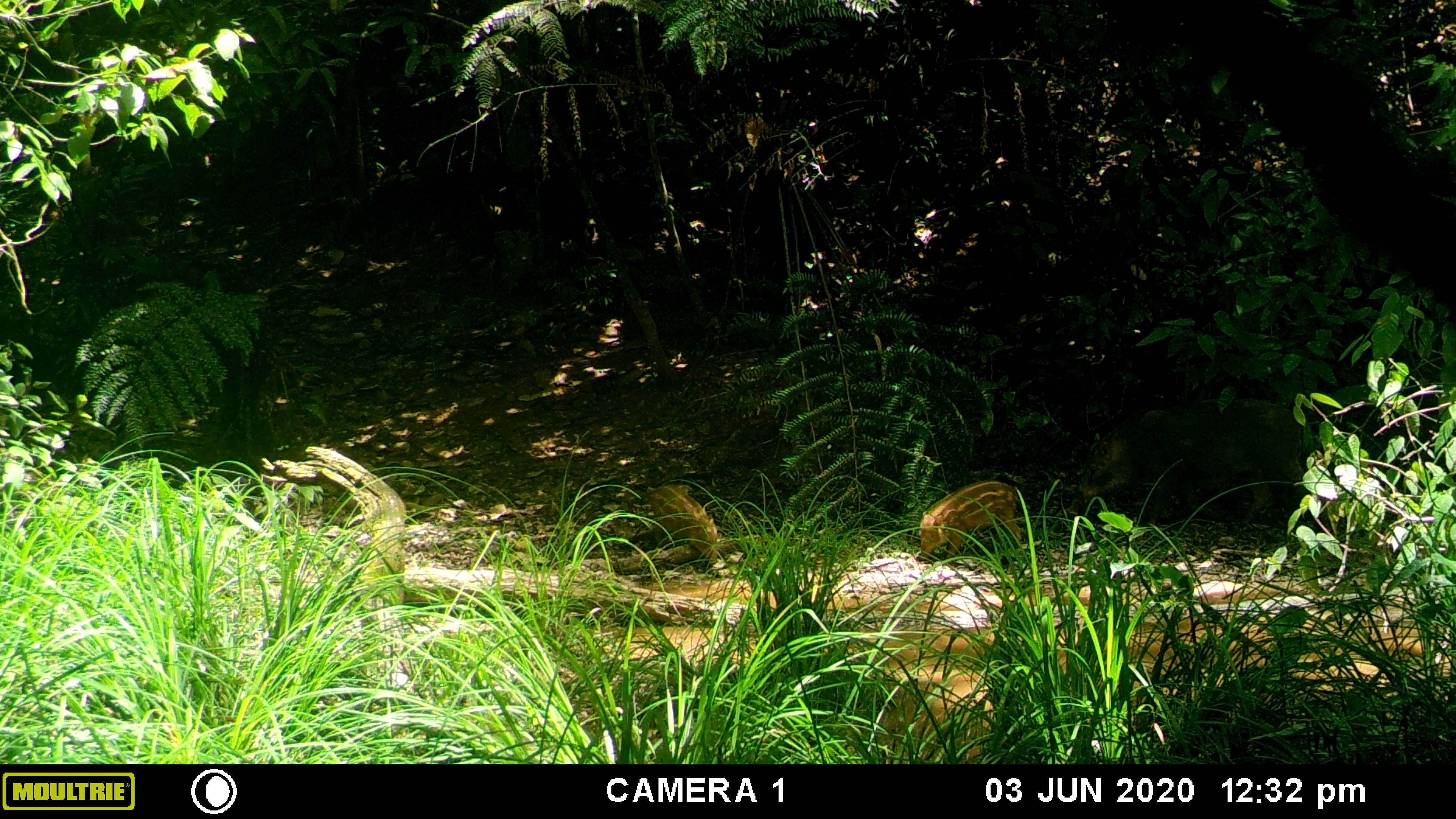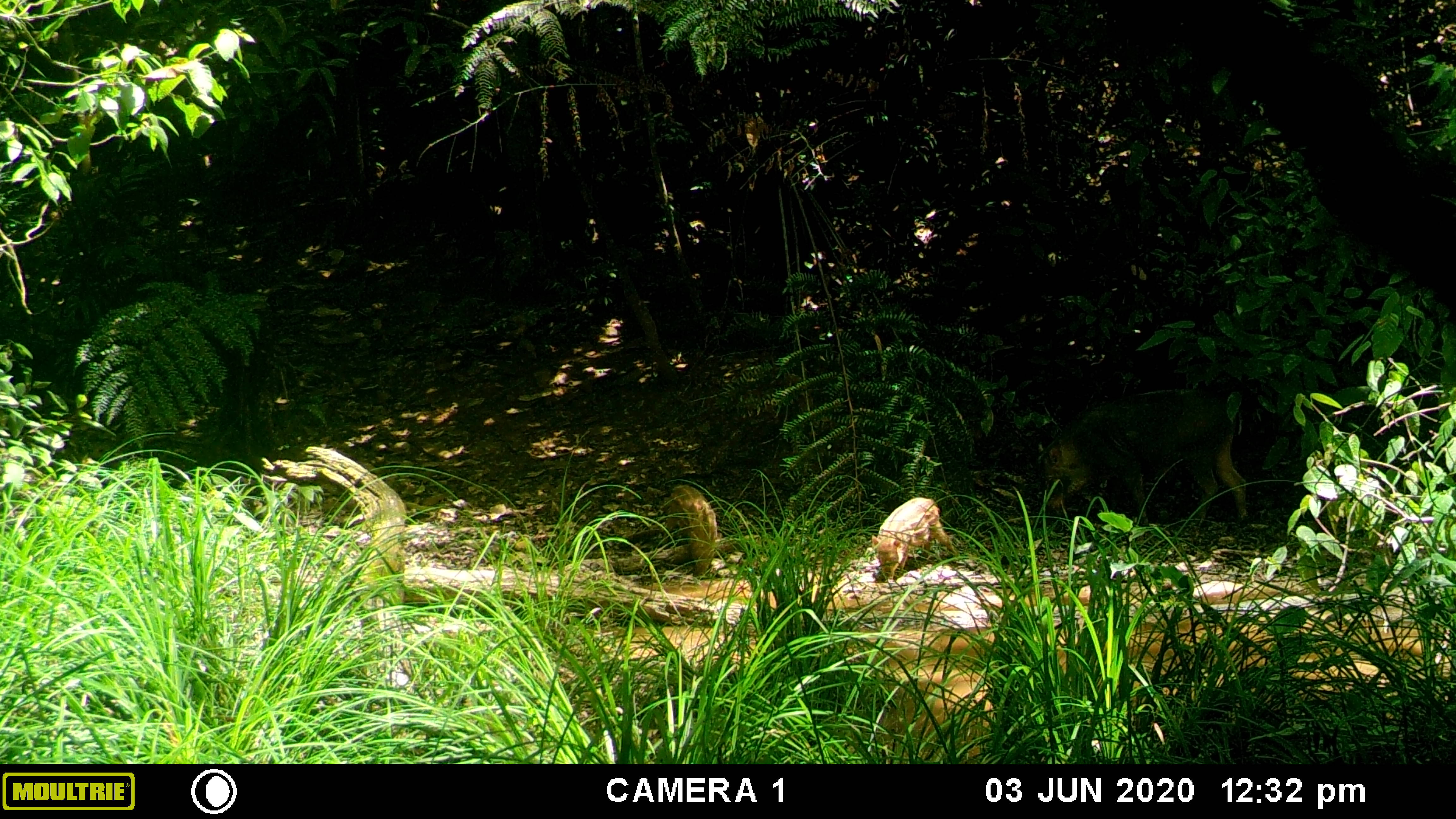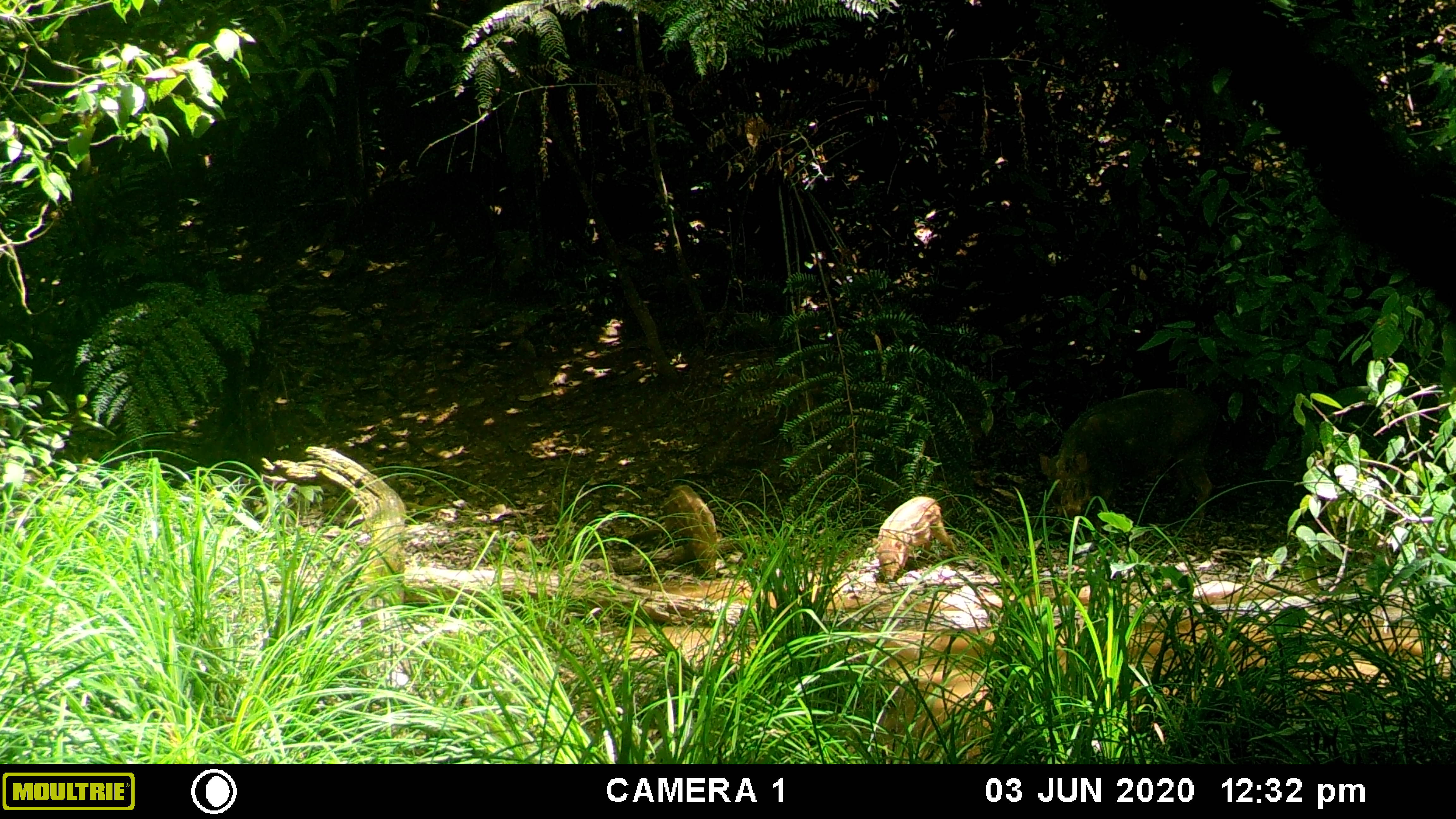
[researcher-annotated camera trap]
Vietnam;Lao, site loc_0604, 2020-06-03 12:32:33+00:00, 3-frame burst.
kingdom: Animalia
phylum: Chordata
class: Mammalia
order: Artiodactyla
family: Suidae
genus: Sus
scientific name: Sus scrofa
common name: eurasian wild pig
Eurasian wild pig (Sus scrofa). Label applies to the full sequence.